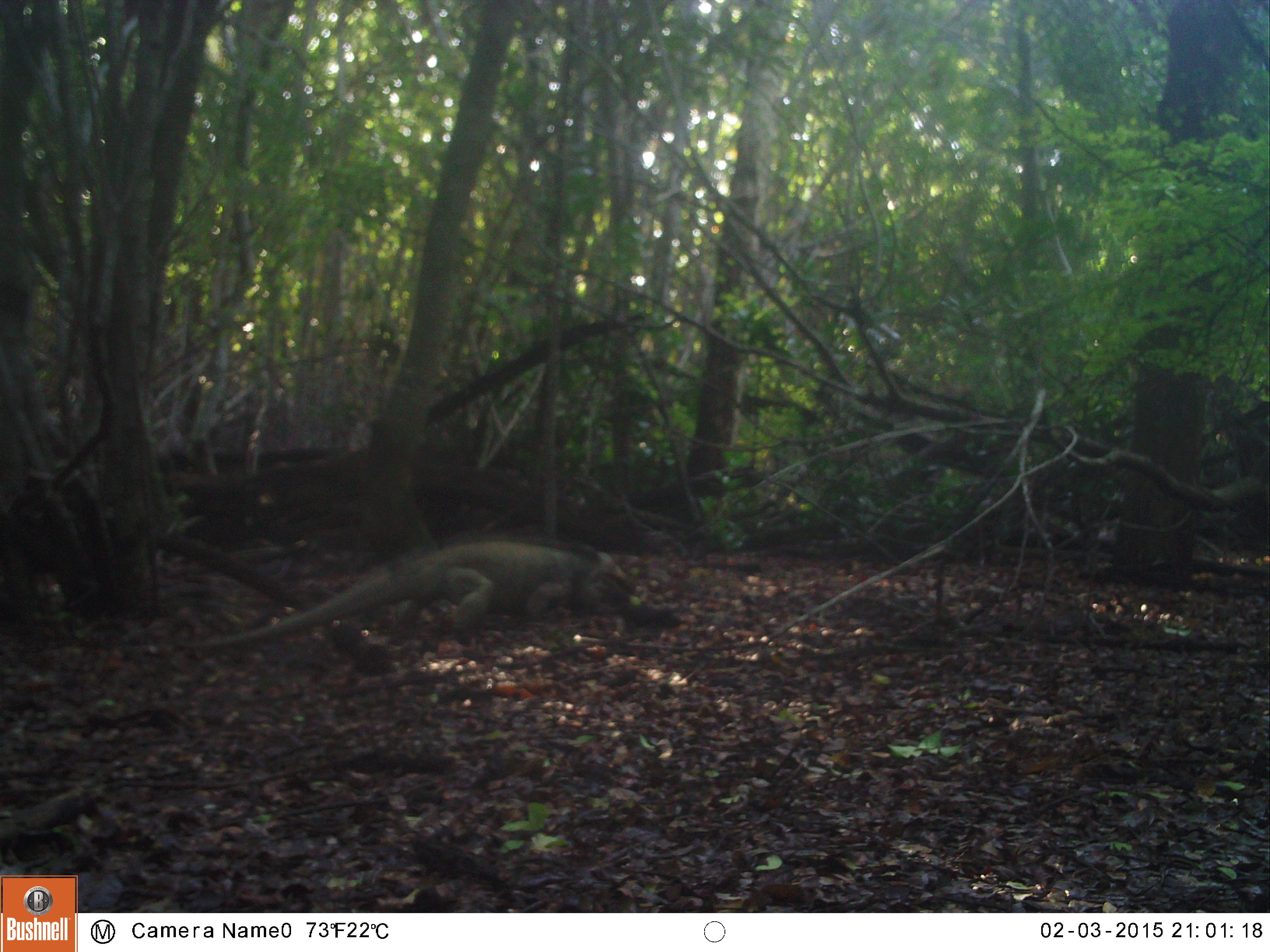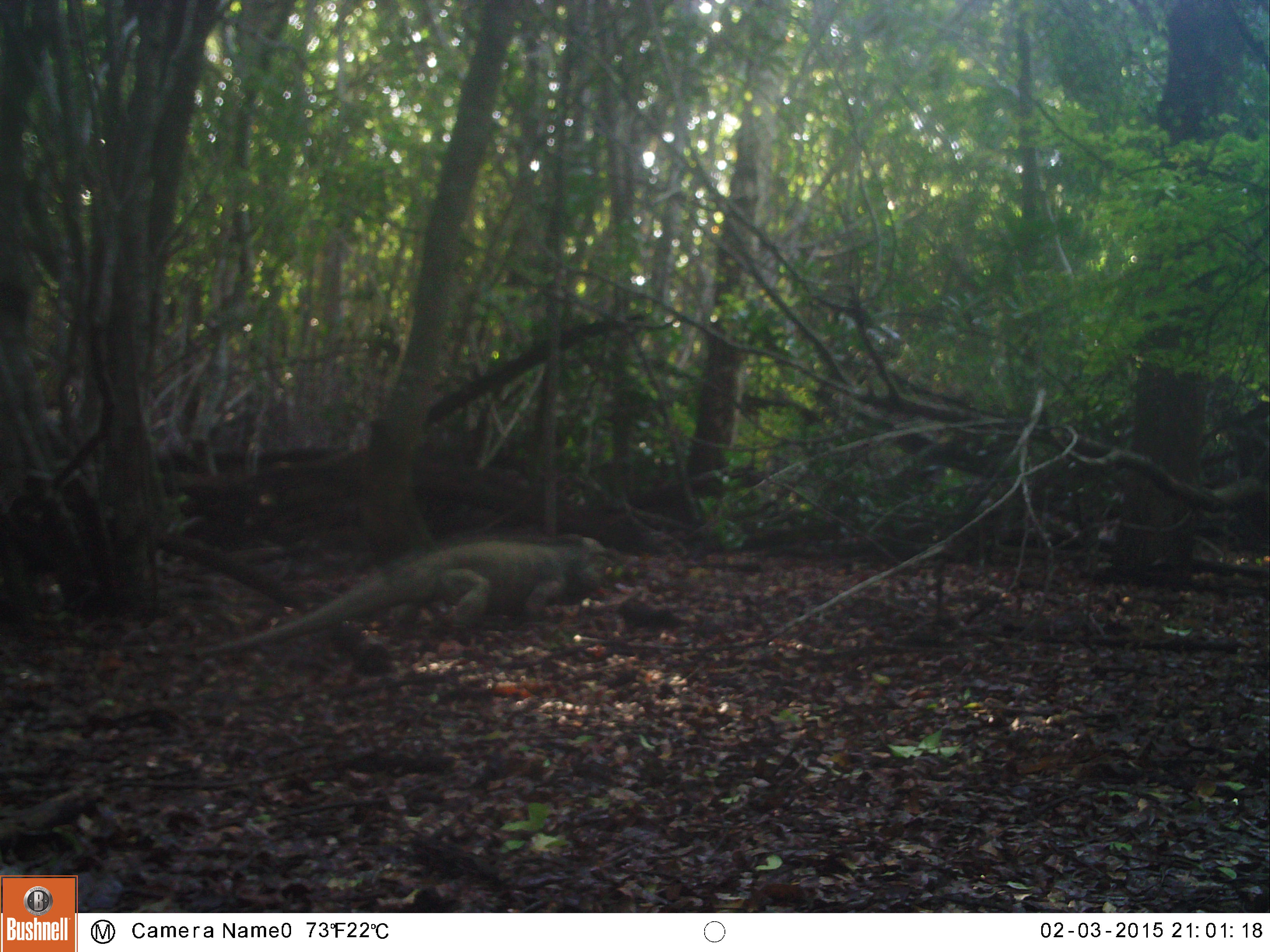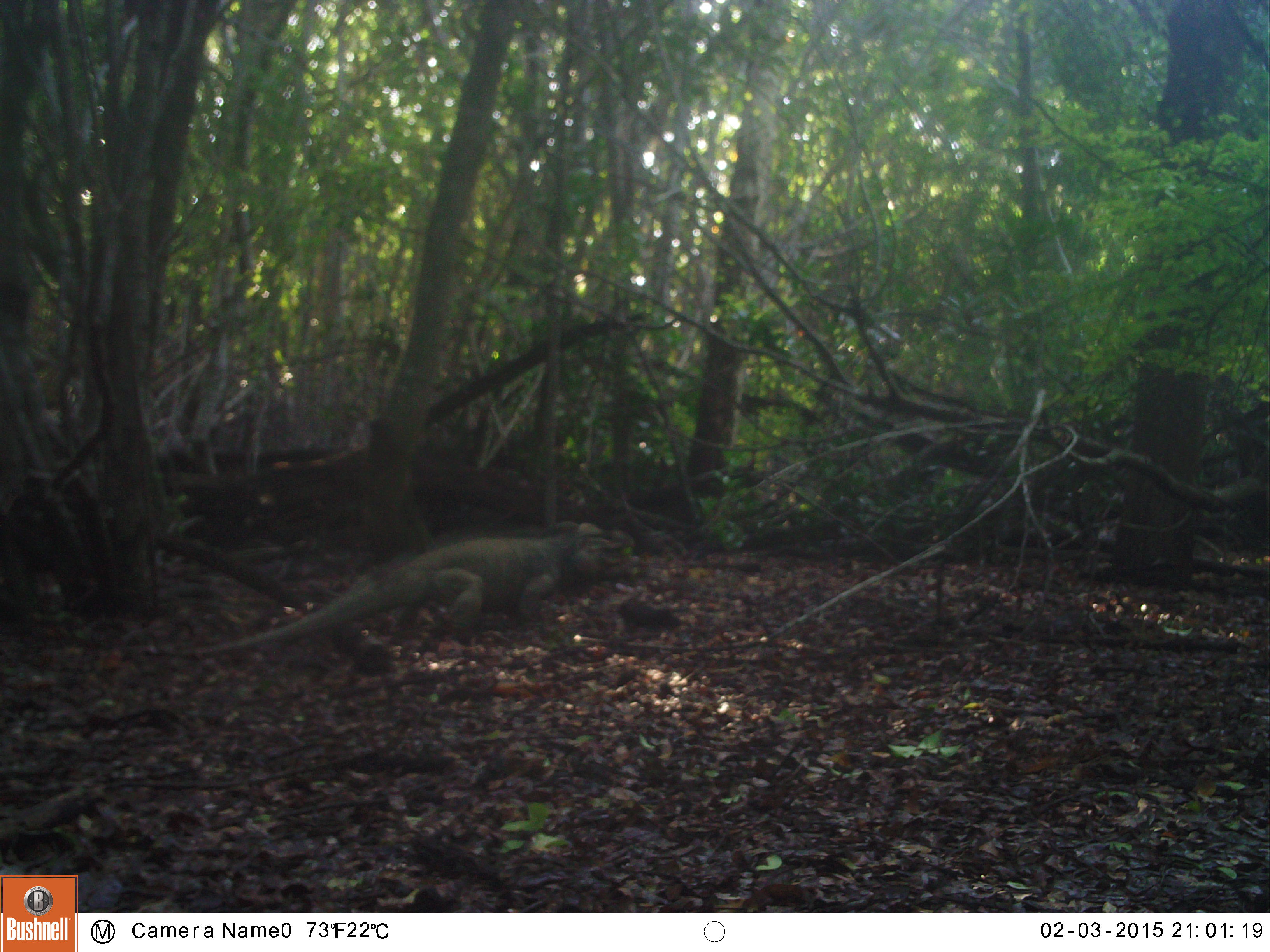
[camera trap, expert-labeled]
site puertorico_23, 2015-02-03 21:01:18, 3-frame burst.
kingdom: Animalia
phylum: Chordata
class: Reptilia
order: Squamata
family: Iguanidae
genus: Iguana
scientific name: Iguana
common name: typical iguanas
Iguana (typical iguanas).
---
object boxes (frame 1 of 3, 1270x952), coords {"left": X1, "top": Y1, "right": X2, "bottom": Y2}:
iguana: {"left": 192, "top": 537, "right": 624, "bottom": 651}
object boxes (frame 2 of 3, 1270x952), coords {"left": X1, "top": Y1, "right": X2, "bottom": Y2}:
iguana: {"left": 195, "top": 536, "right": 604, "bottom": 651}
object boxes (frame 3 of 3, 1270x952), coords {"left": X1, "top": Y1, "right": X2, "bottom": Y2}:
iguana: {"left": 159, "top": 530, "right": 593, "bottom": 665}